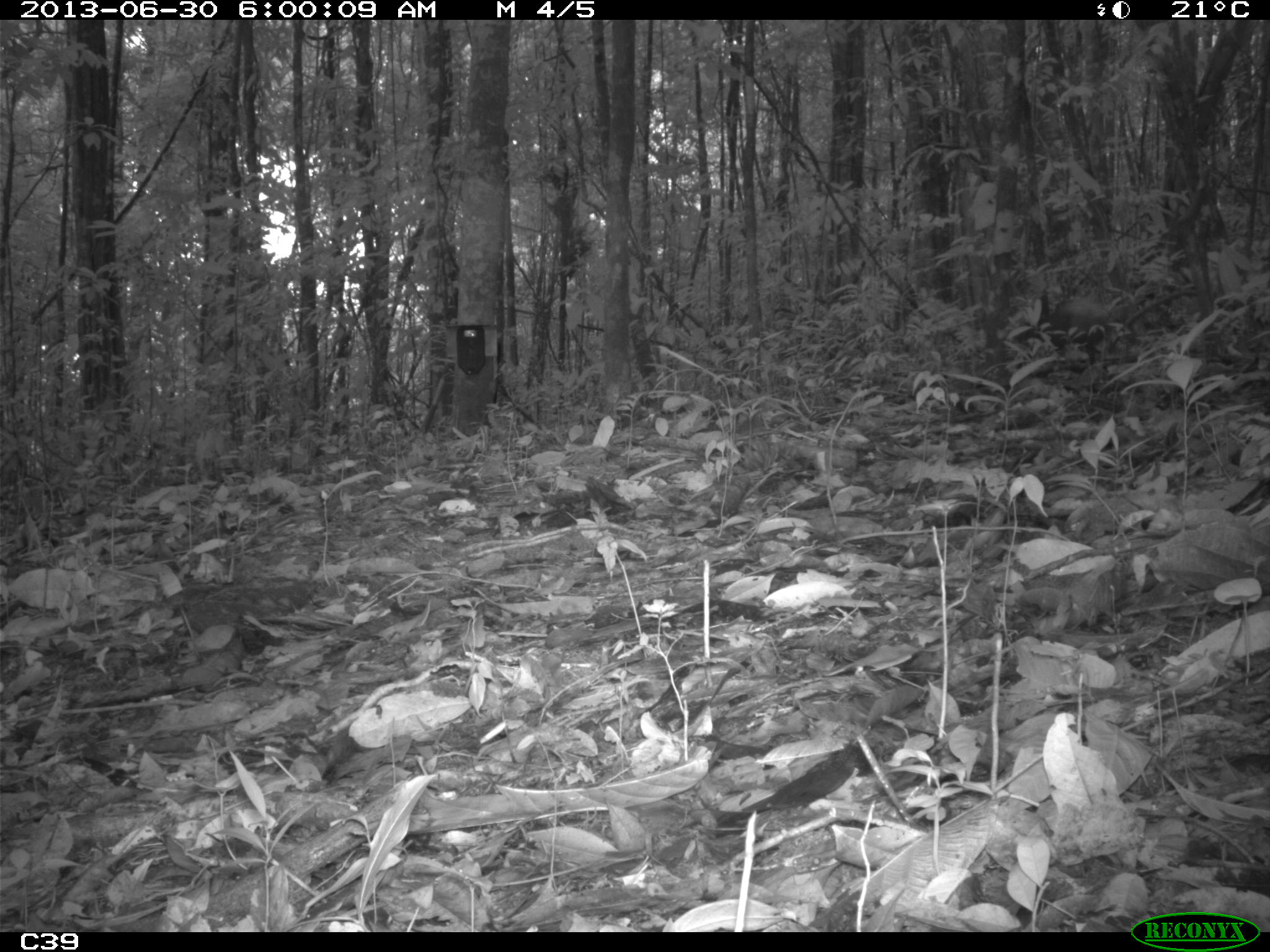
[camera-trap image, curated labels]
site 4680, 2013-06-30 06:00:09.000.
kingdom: Animalia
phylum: Chordata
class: Mammalia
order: Rodentia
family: Dasyproctidae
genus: Dasyprocta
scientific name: Dasyprocta leporina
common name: red-rumped agouti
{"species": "Dasyprocta leporina (red-rumped agouti)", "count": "1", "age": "adult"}